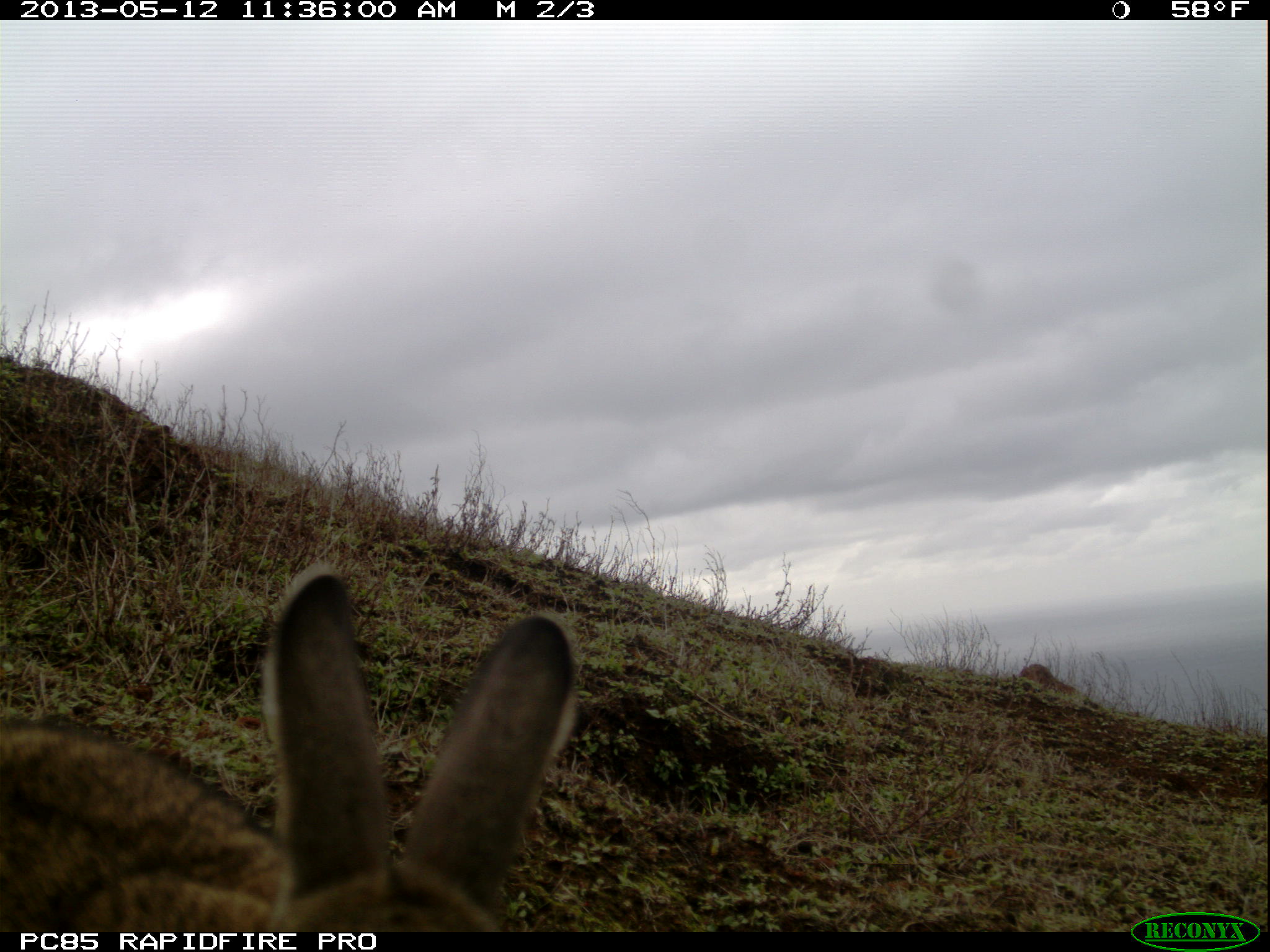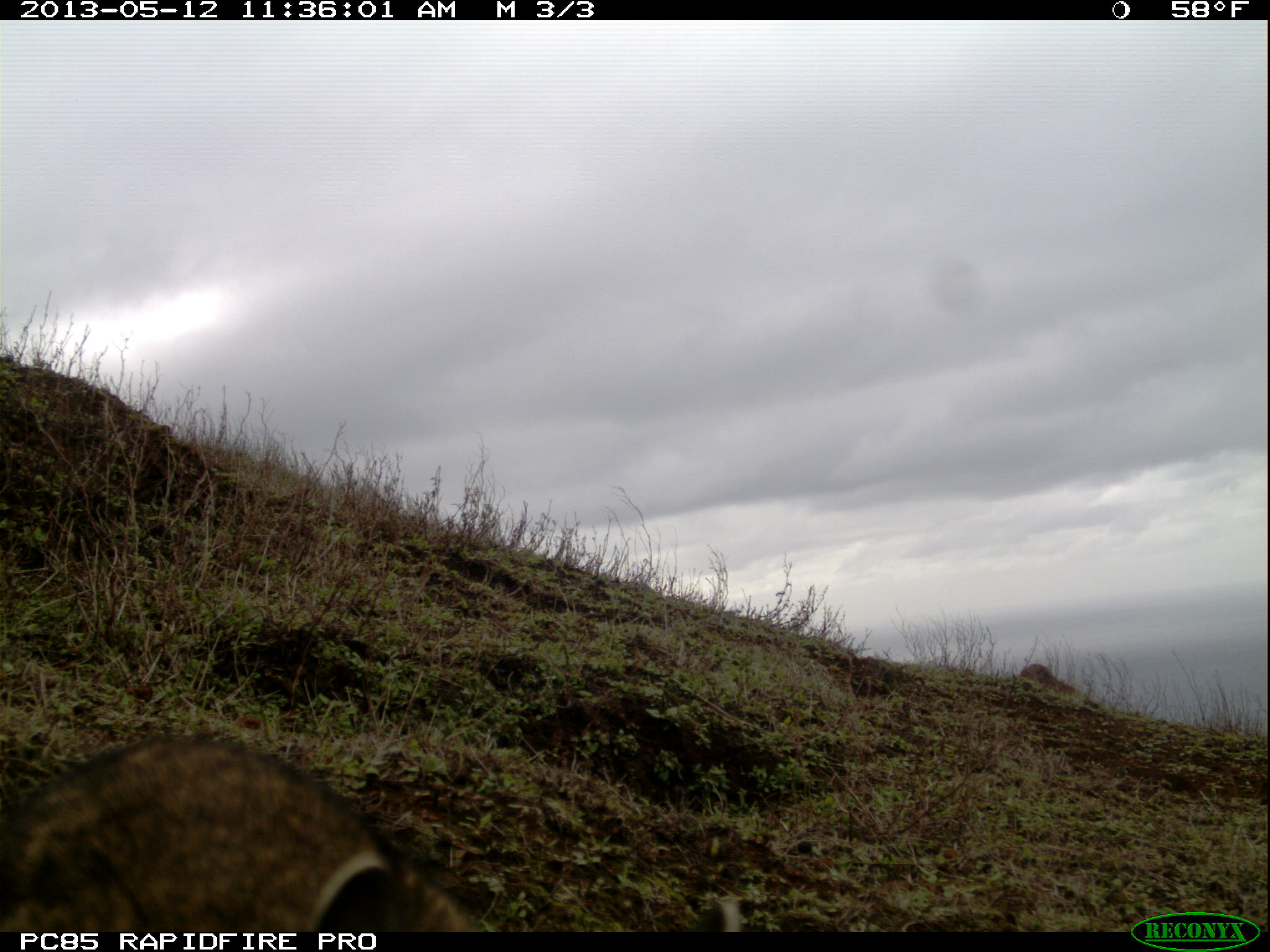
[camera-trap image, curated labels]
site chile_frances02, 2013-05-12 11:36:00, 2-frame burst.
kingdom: Animalia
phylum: Chordata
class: Mammalia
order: Lagomorpha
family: Leporidae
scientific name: Leporidae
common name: rabbits and hares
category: rabbit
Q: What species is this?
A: Rabbit (rabbits and hares) (Leporidae).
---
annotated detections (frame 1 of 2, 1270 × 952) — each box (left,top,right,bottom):
rabbit: (0,563,581,933)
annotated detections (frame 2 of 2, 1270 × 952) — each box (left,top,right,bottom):
rabbit: (4,734,751,932)